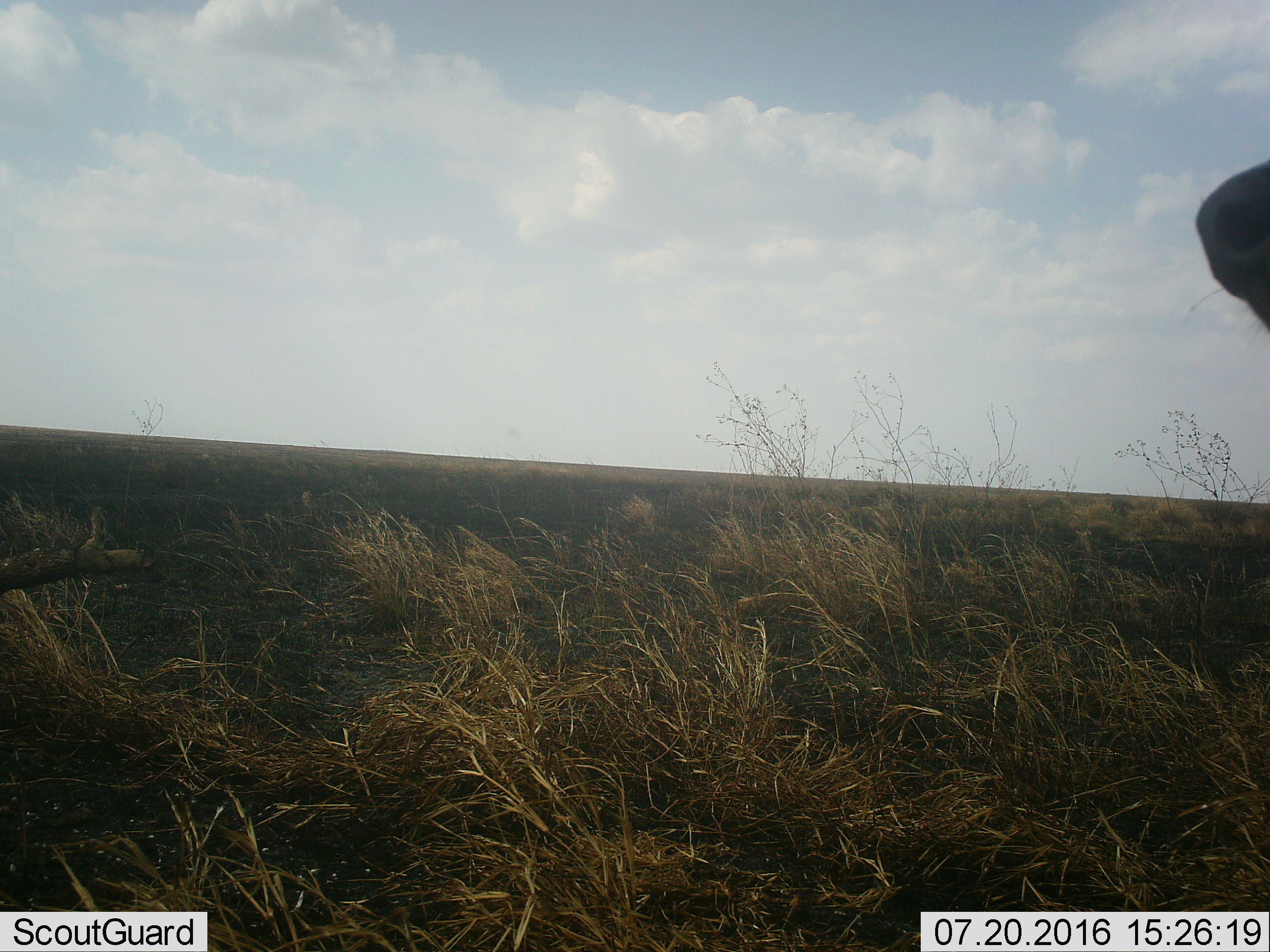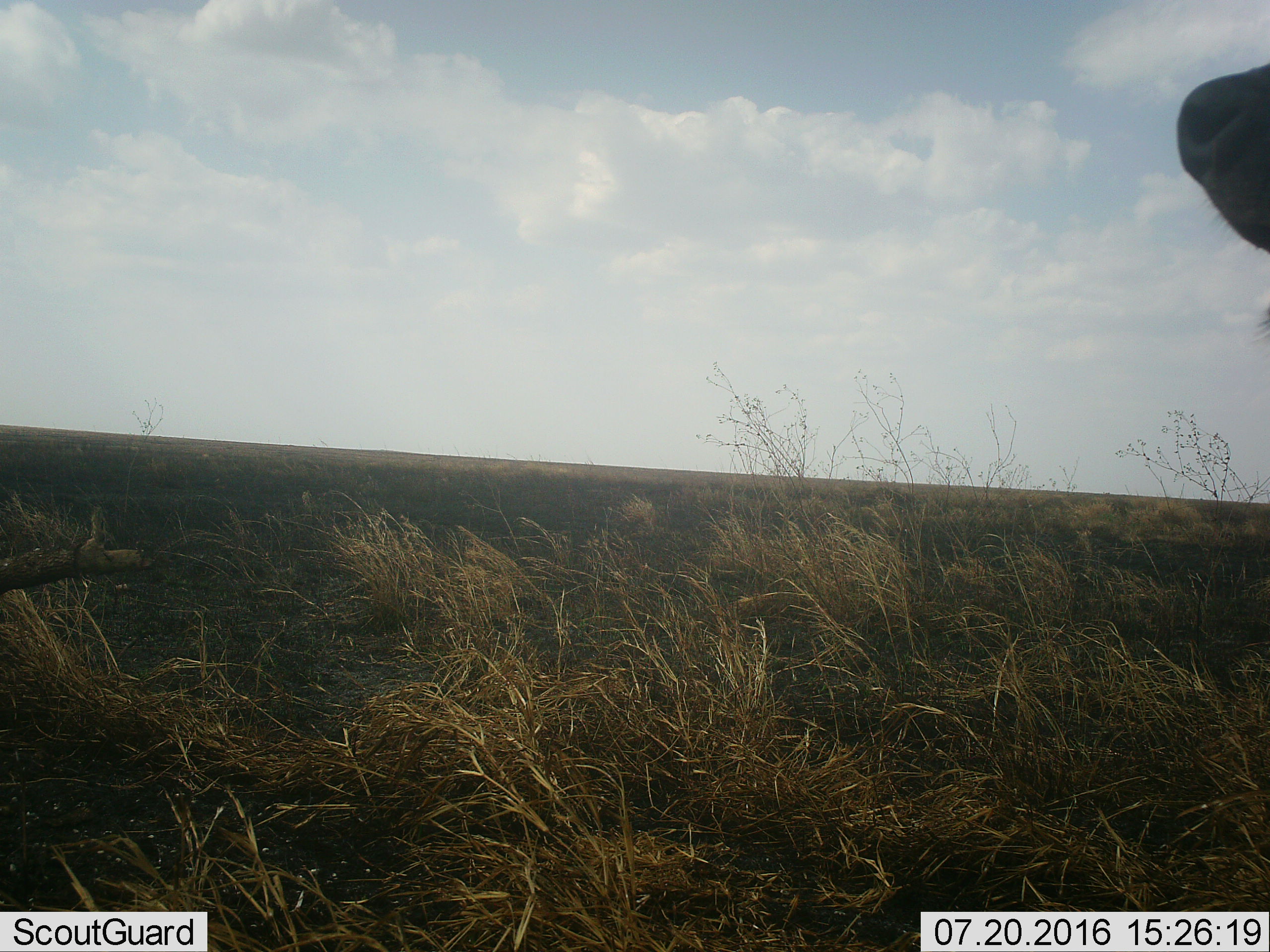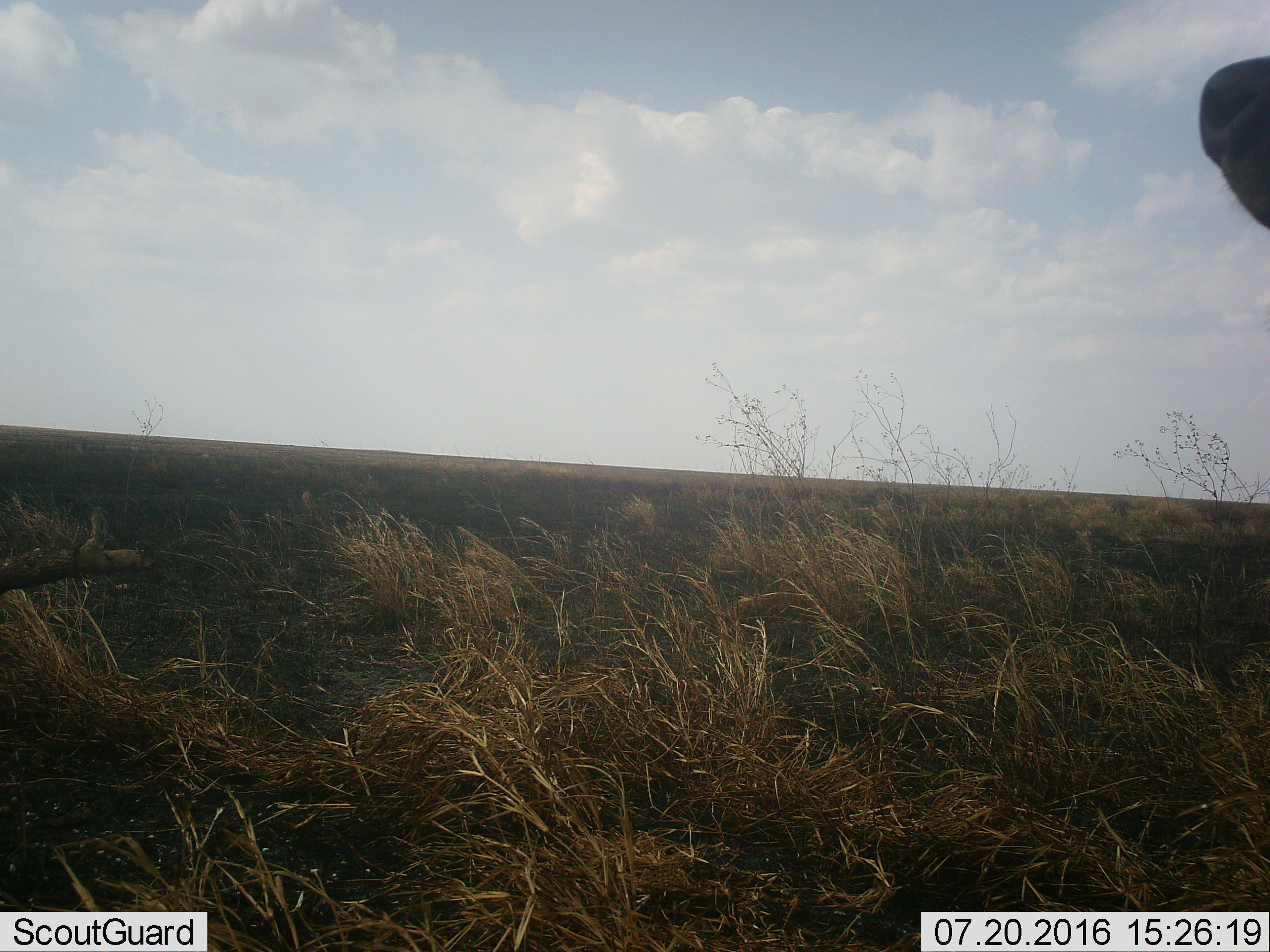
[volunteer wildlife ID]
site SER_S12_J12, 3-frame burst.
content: unidentified animal